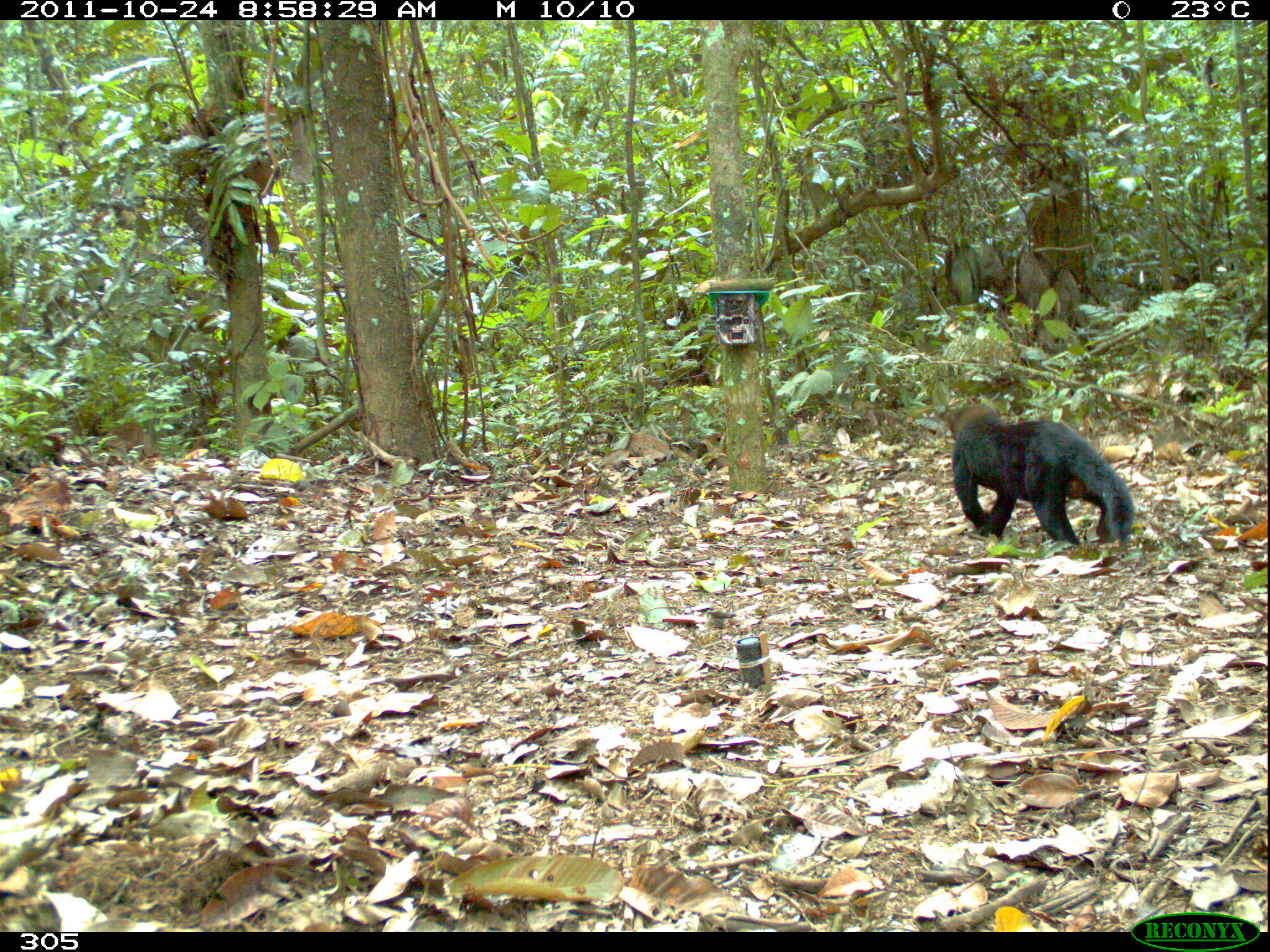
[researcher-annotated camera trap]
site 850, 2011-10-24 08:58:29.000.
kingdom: Animalia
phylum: Chordata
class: Mammalia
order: Carnivora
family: Mustelidae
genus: Eira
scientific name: Eira barbara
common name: tayra